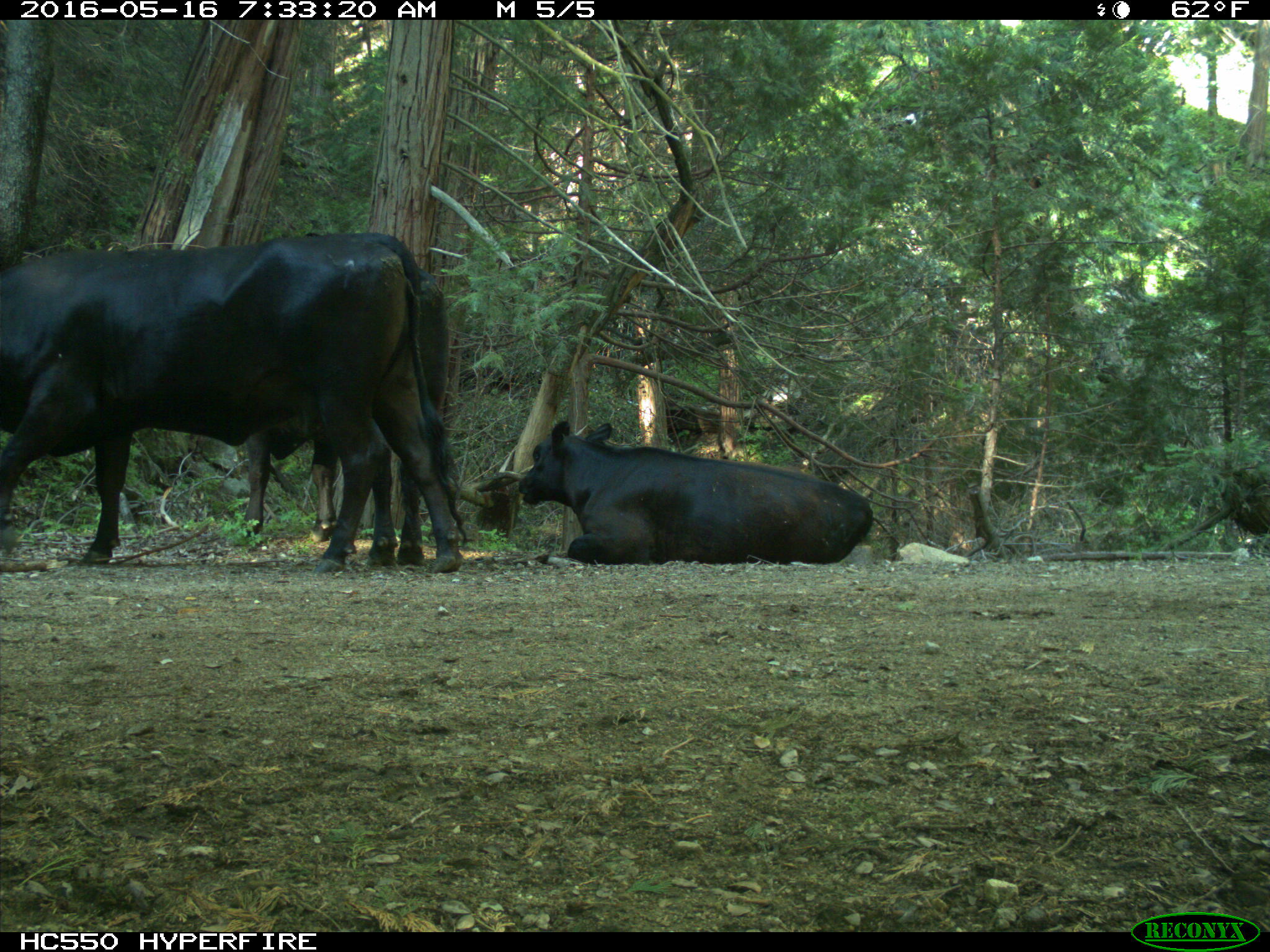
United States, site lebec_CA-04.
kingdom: Animalia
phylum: Chordata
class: Mammalia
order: Artiodactyla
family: Bovidae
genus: Bos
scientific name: Bos taurus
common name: domestic cow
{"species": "Bos taurus (domestic cow)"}